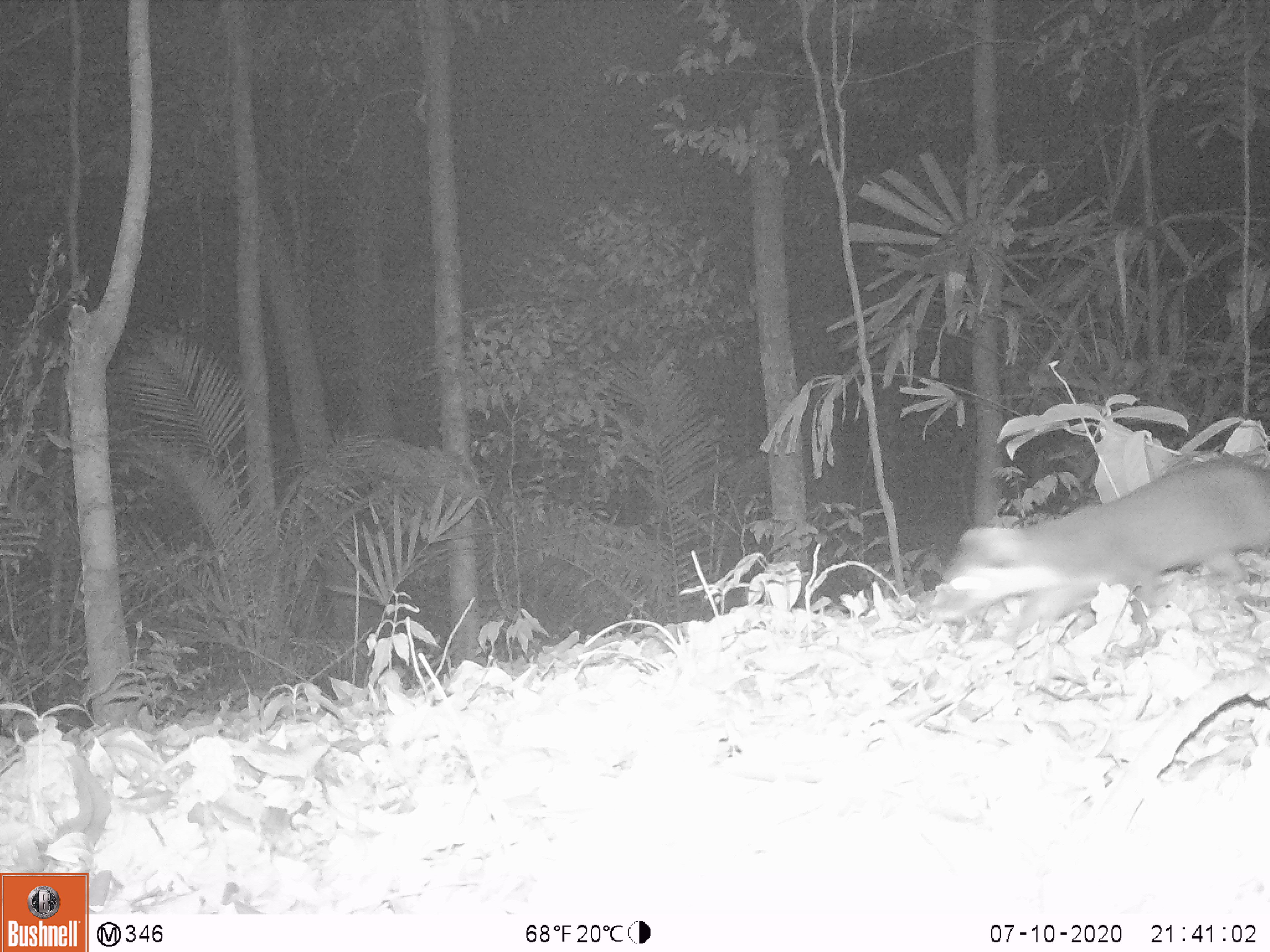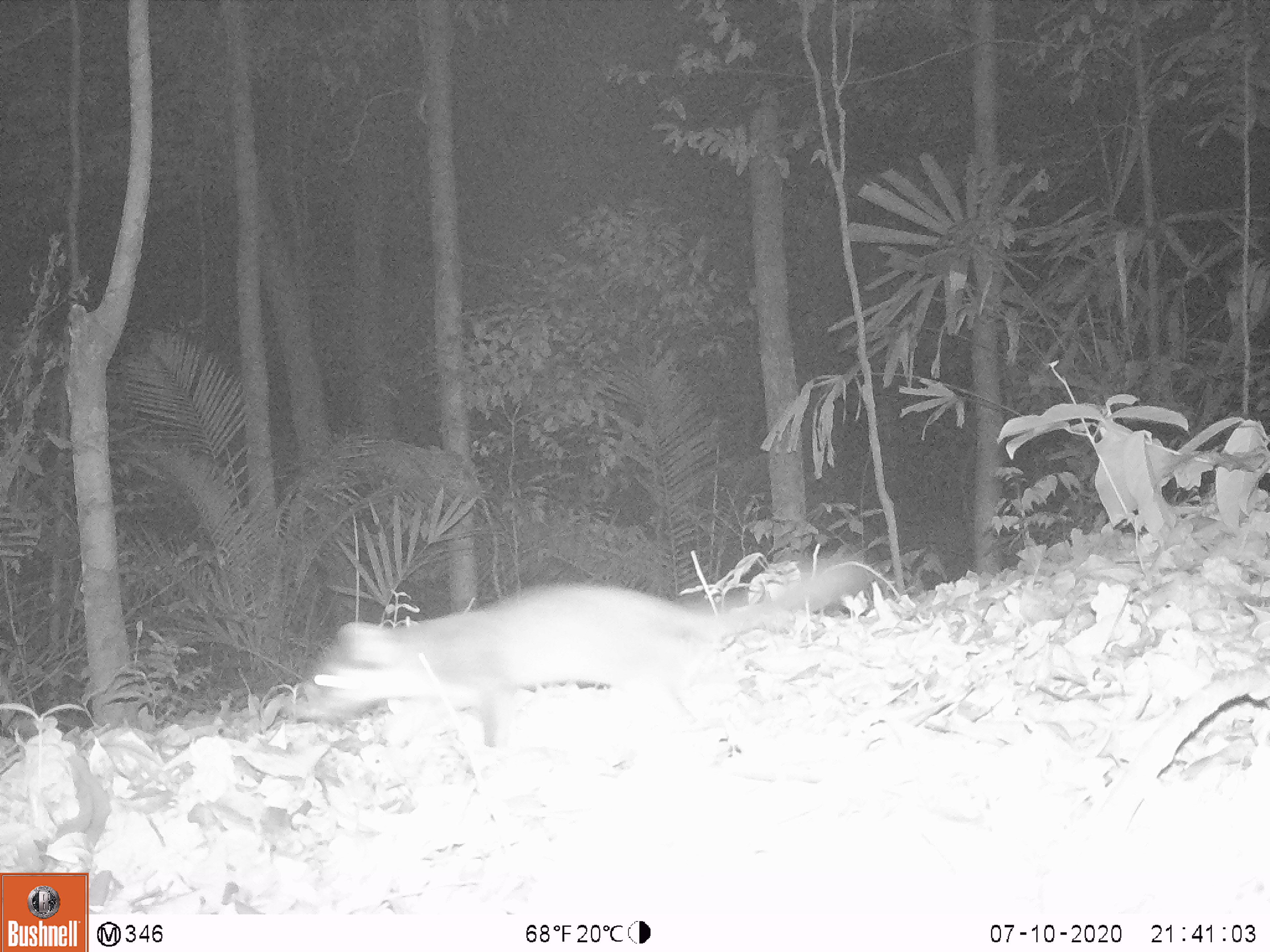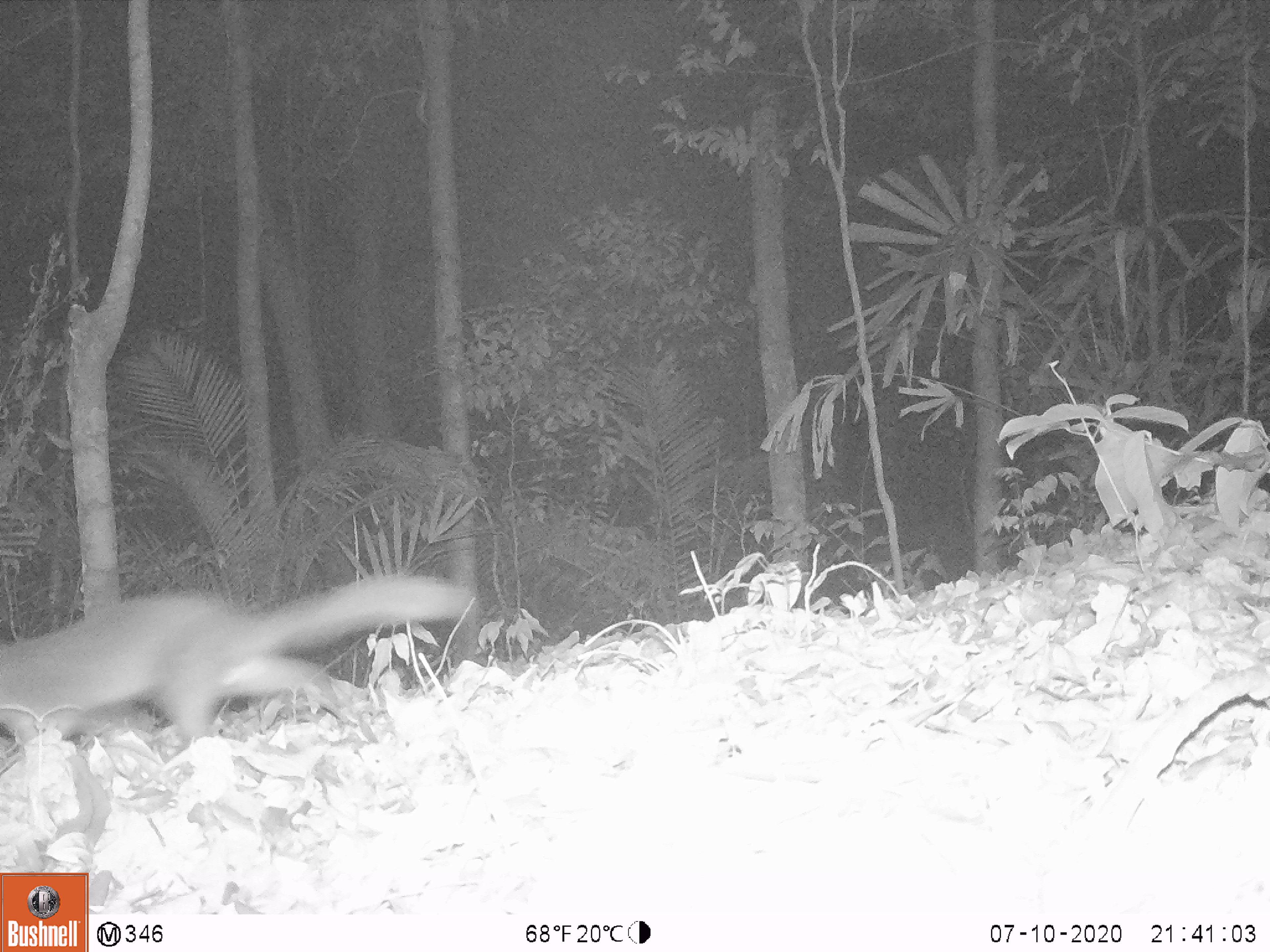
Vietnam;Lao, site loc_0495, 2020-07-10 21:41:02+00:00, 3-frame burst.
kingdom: Animalia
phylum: Chordata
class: Mammalia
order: Carnivora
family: Mustelidae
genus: Melogale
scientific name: Melogale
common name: ferret badger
Ferret badger (Melogale). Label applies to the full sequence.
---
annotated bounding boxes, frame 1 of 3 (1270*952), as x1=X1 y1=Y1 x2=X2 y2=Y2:
ferret badger: x1=929 y1=453 x2=1270 y2=644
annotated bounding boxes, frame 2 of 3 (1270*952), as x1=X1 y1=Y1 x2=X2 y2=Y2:
ferret badger: x1=295 y1=550 x2=872 y2=746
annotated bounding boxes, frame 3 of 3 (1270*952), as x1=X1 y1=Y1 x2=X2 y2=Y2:
ferret badger: x1=0 y1=574 x2=473 y2=750